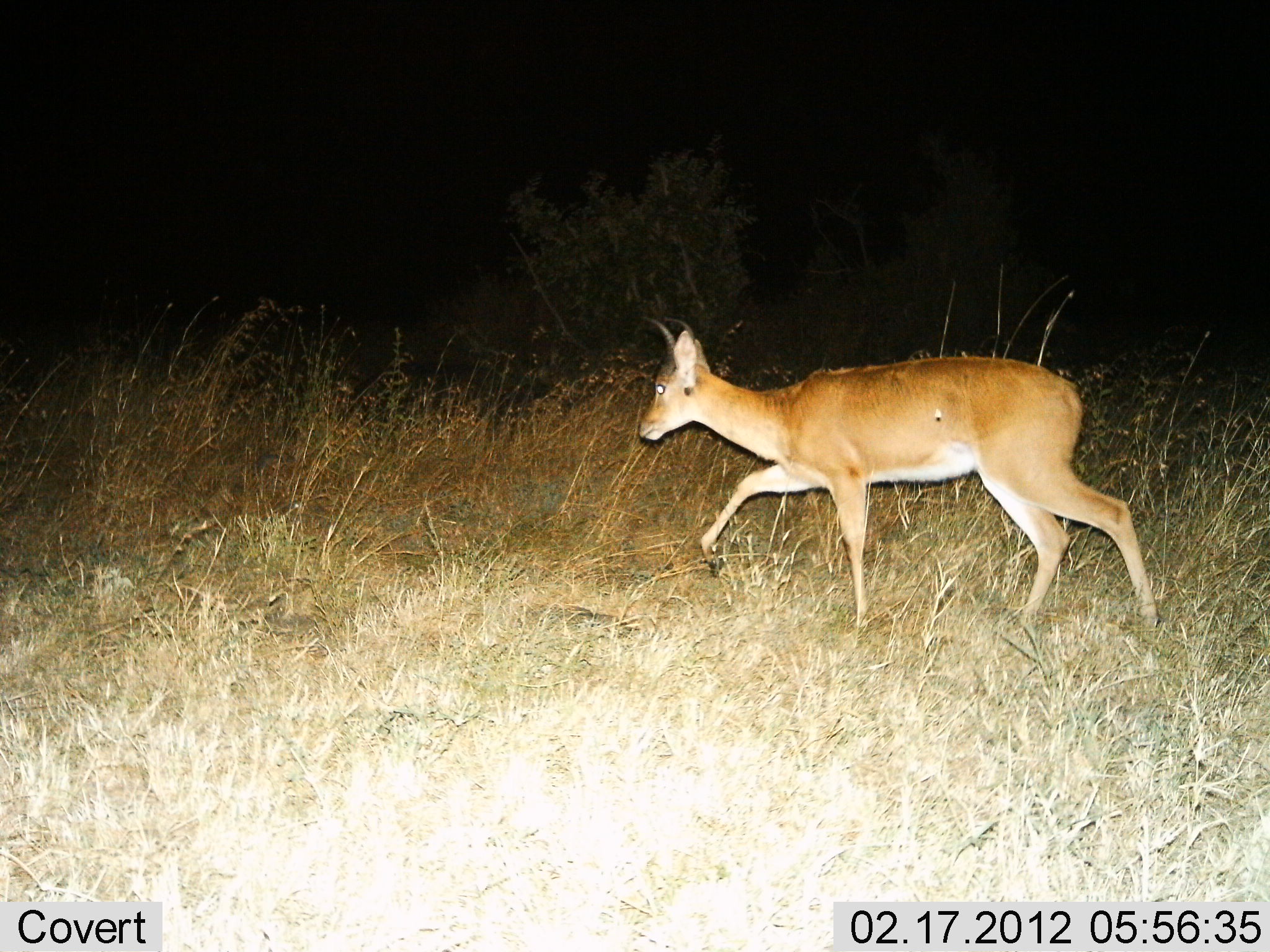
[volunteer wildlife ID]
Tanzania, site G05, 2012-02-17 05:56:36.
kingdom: Animalia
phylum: Chordata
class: Mammalia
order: Artiodactyla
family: Bovidae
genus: Redunca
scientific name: Redunca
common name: reedbuck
Reedbuck (Redunca), count 1. Behavior (volunteer vote fractions): standing 4%, resting 0%, moving 100%, interacting 0%. Young present (vote fraction): 0%. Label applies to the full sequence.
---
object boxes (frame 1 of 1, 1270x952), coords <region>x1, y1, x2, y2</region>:
animal: <region>635, 313, 1159, 636</region>